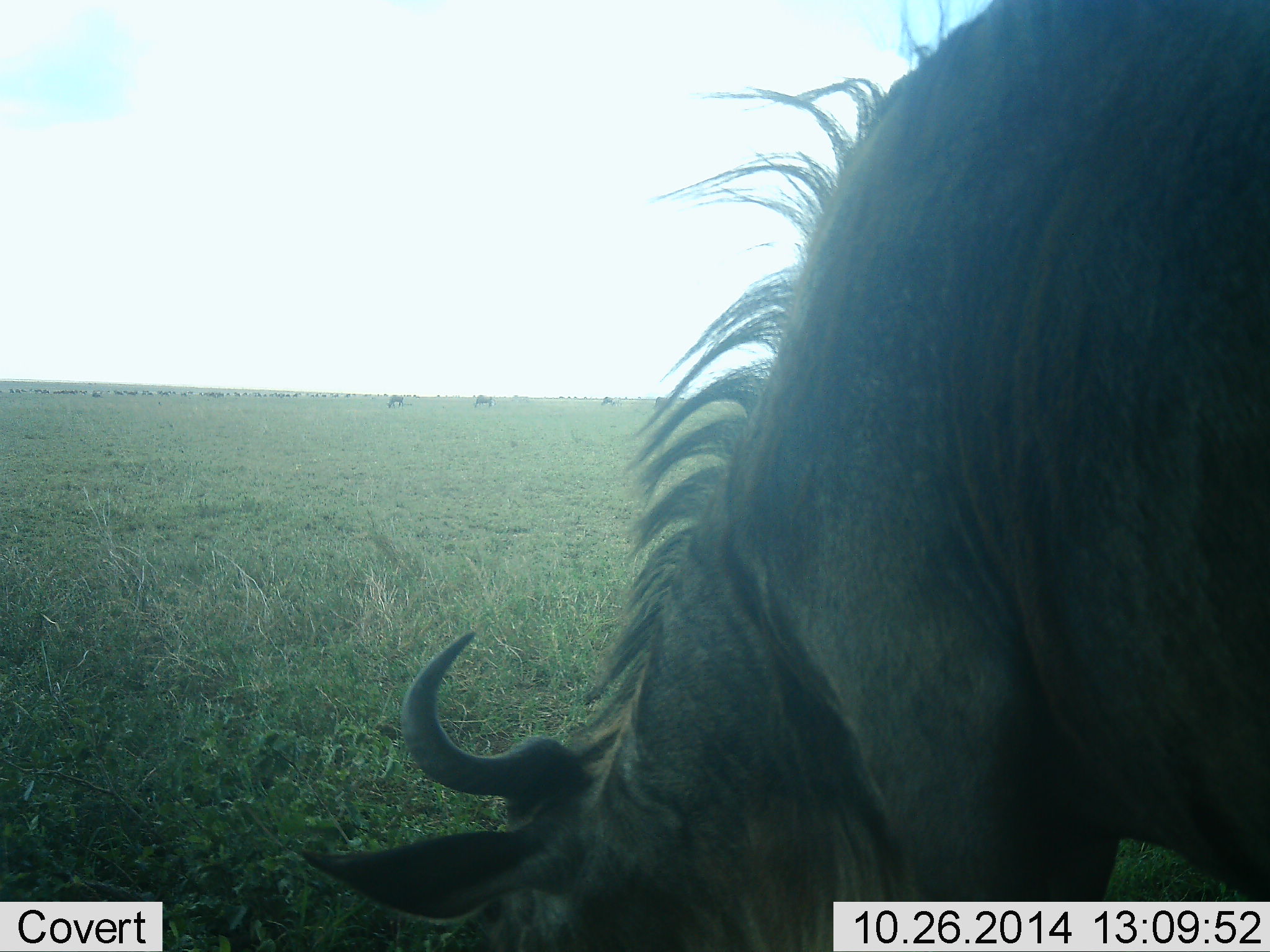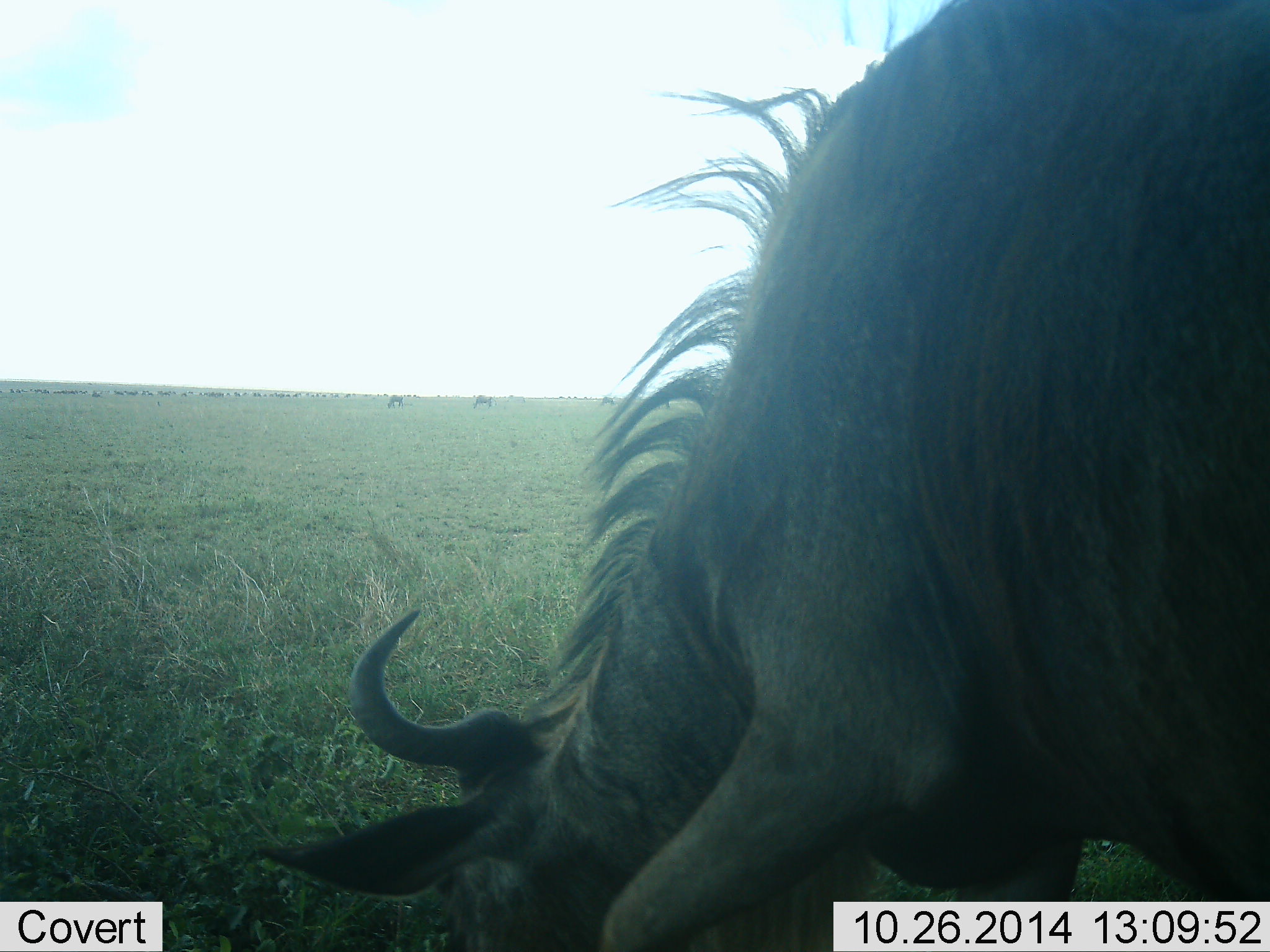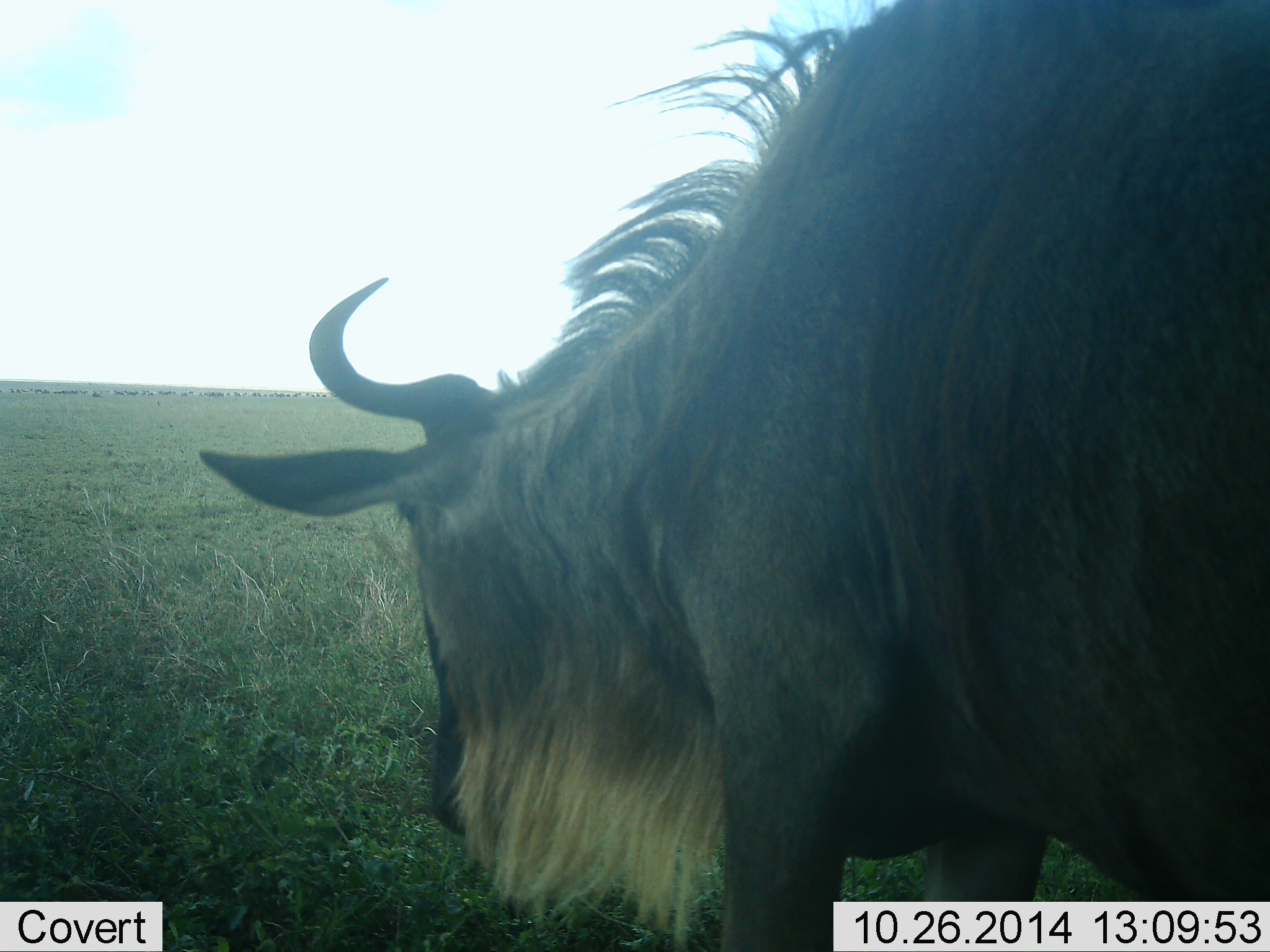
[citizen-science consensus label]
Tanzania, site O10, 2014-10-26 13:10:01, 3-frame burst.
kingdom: Animalia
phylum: Chordata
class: Mammalia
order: Artiodactyla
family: Bovidae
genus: Connochaetes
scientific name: Connochaetes taurinus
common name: blue wildebeest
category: wildebeest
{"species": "wildebeest (blue wildebeest) (Connochaetes taurinus)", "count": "1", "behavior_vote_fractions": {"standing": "0%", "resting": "0%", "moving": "20%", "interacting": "0%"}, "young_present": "0%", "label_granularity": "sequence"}